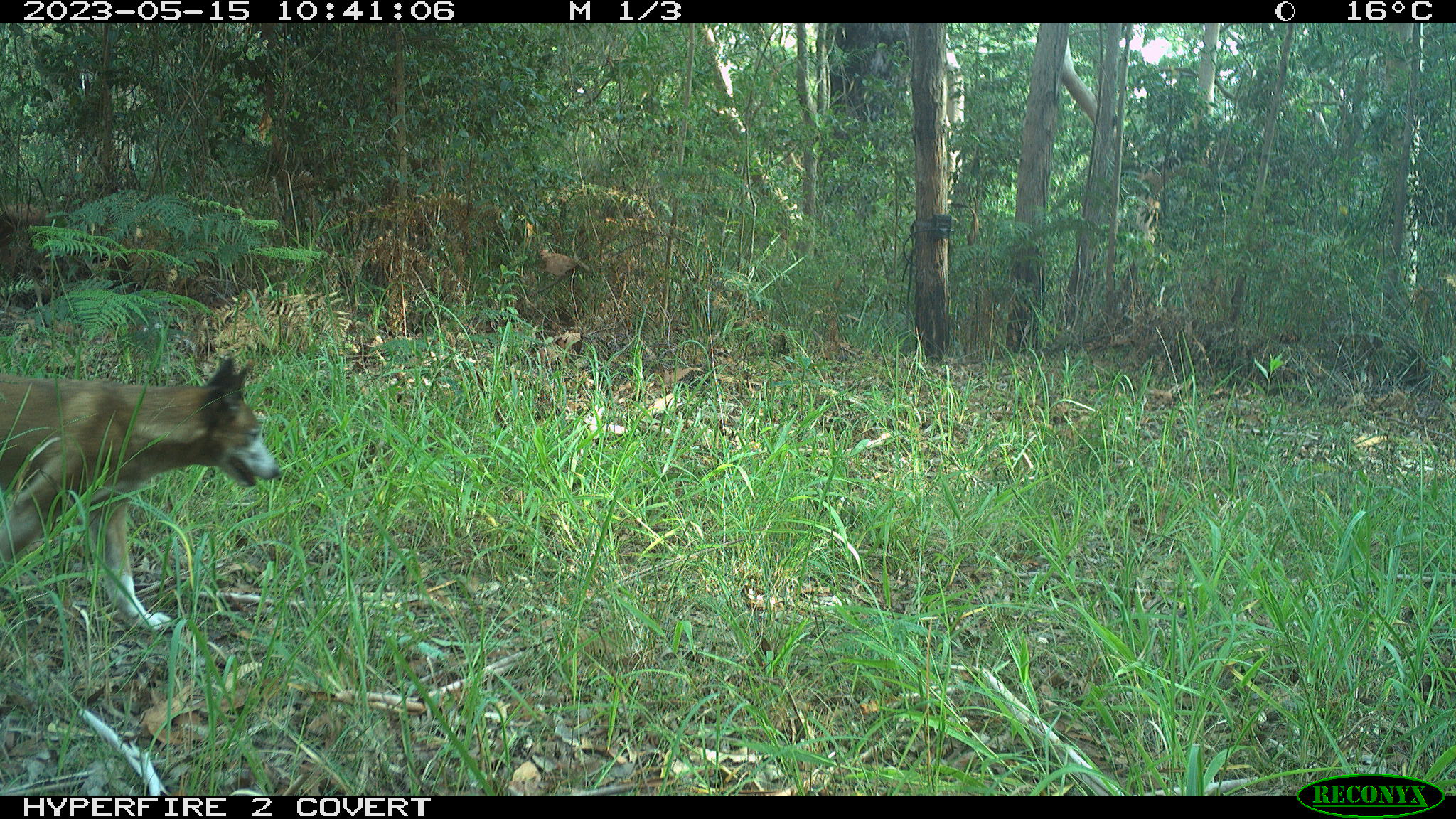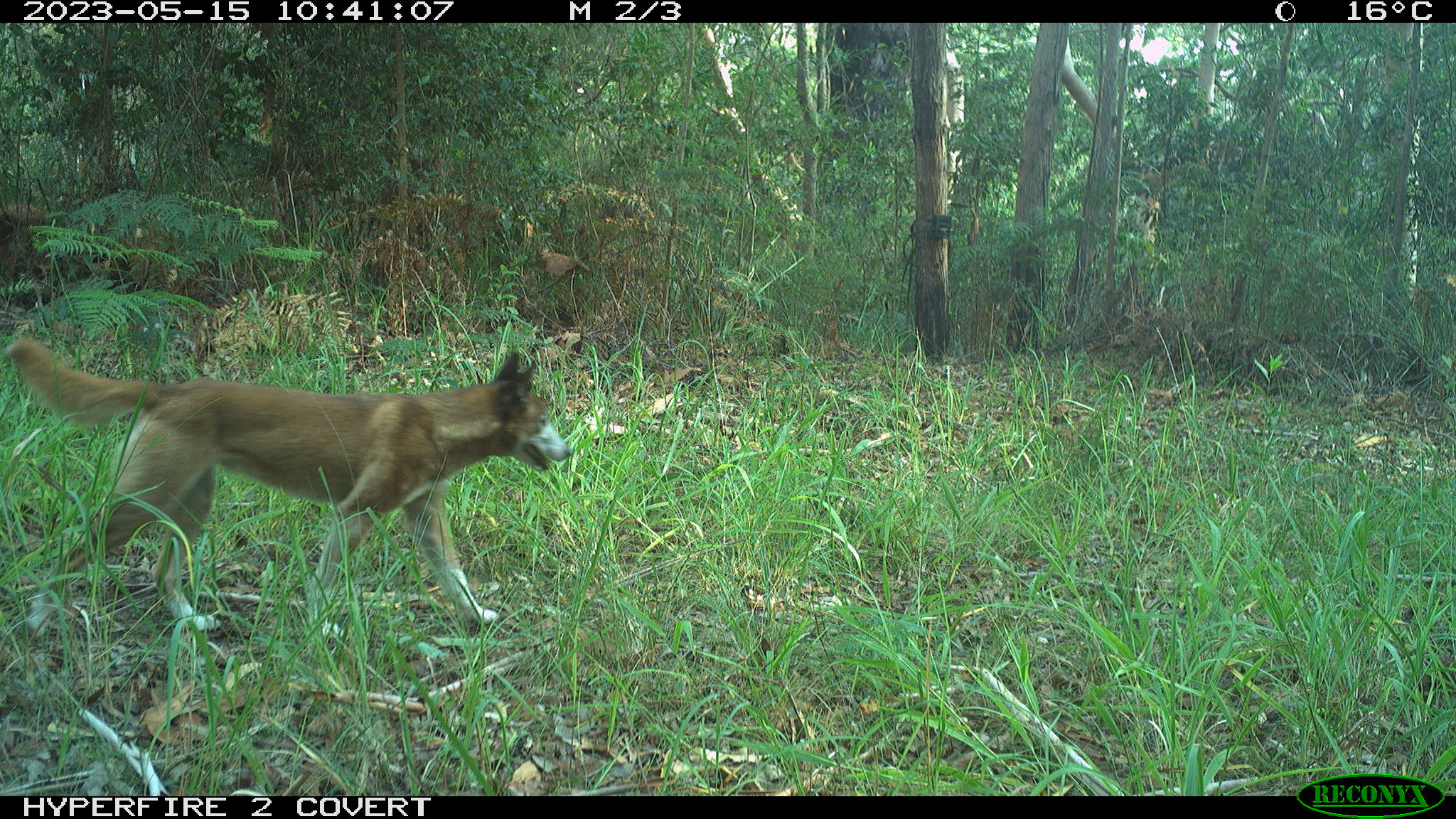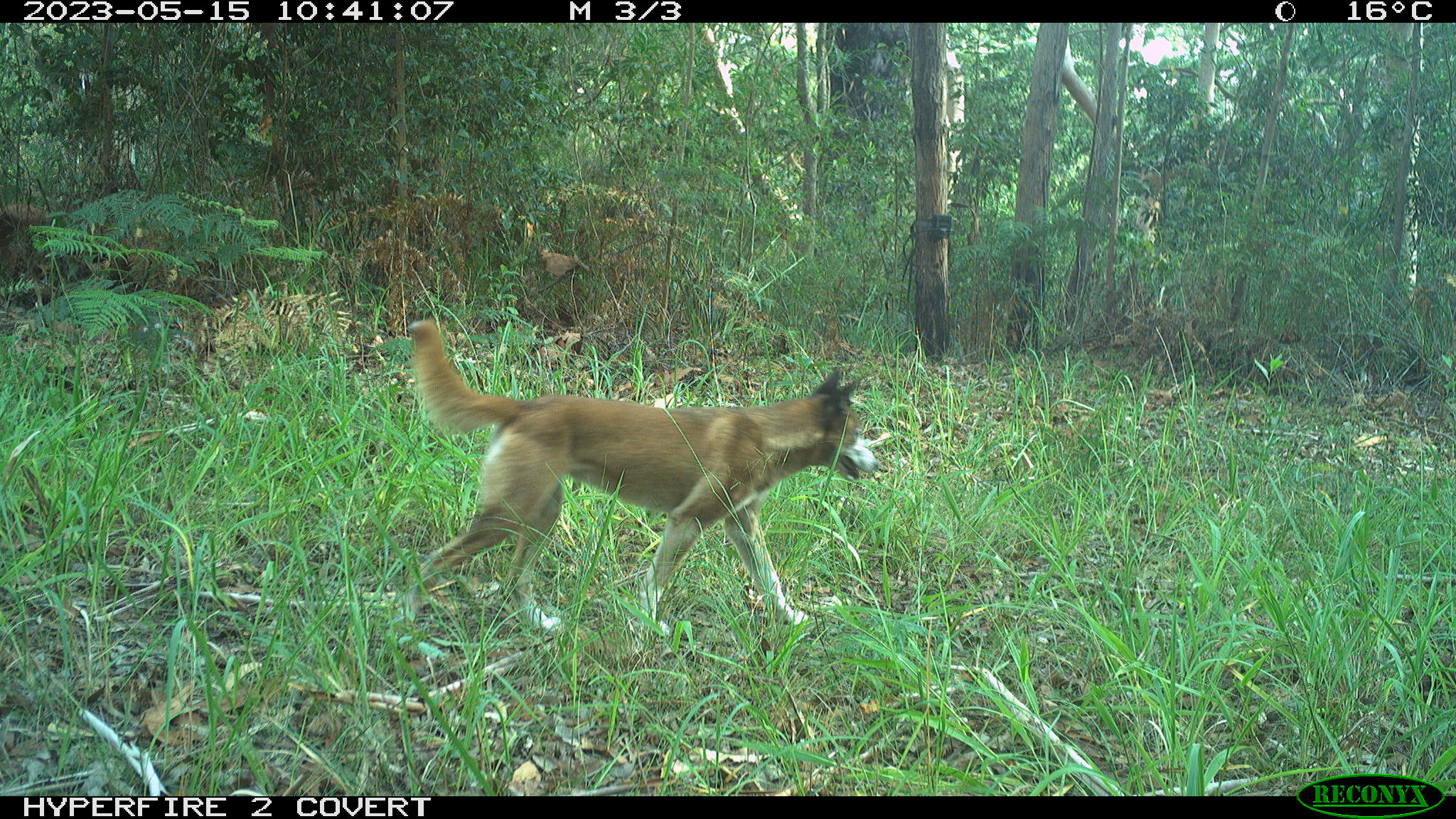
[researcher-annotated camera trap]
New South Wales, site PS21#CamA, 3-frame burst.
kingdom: Animalia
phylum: Chordata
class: Mammalia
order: Carnivora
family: Canidae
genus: Canis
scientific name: Canis familiaris dingo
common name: dingo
Dingo (Canis familiaris dingo).